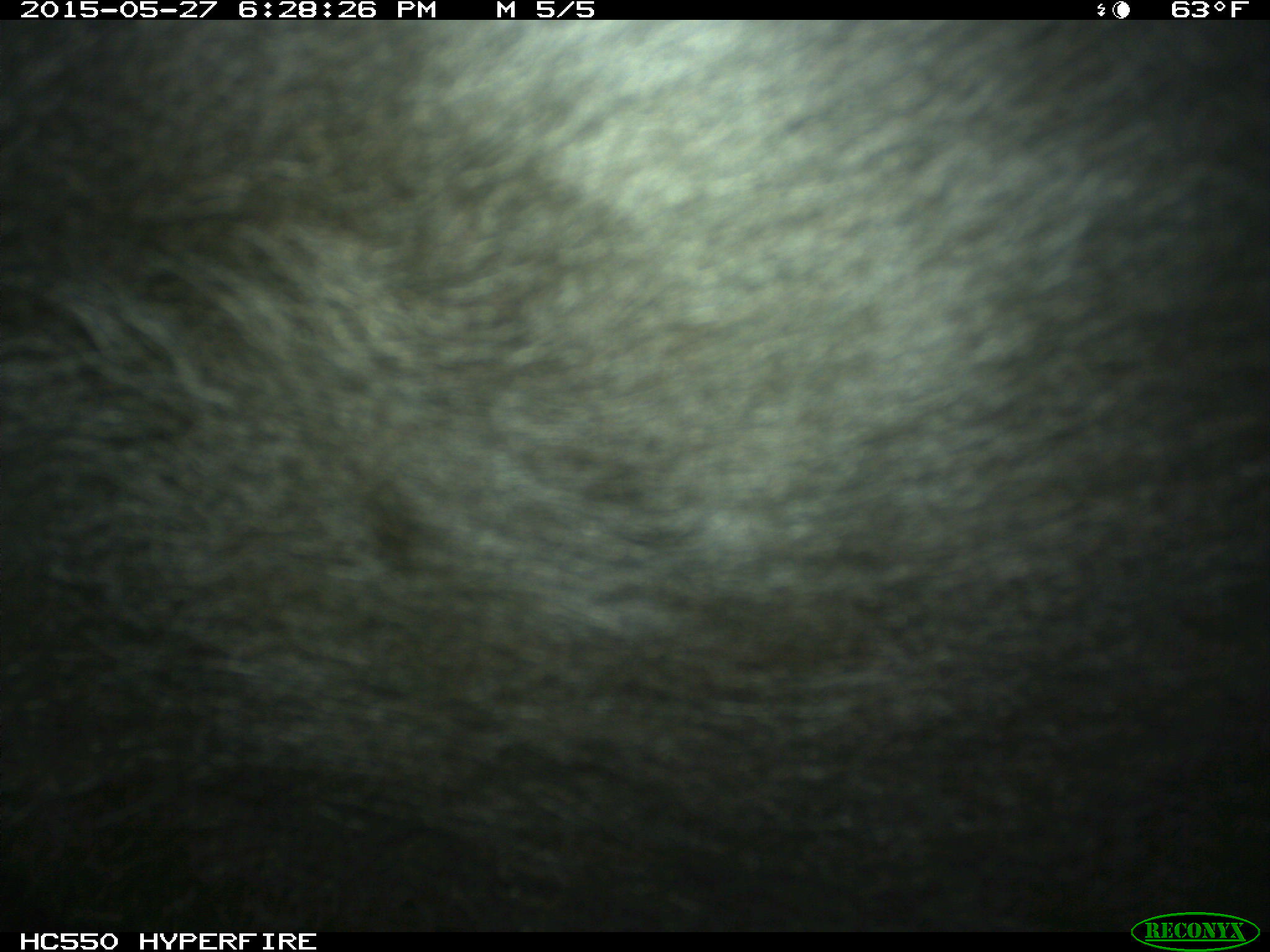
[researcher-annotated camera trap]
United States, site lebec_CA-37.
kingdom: Animalia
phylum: Chordata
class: Mammalia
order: Artiodactyla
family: Bovidae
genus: Bos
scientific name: Bos taurus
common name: domestic cow